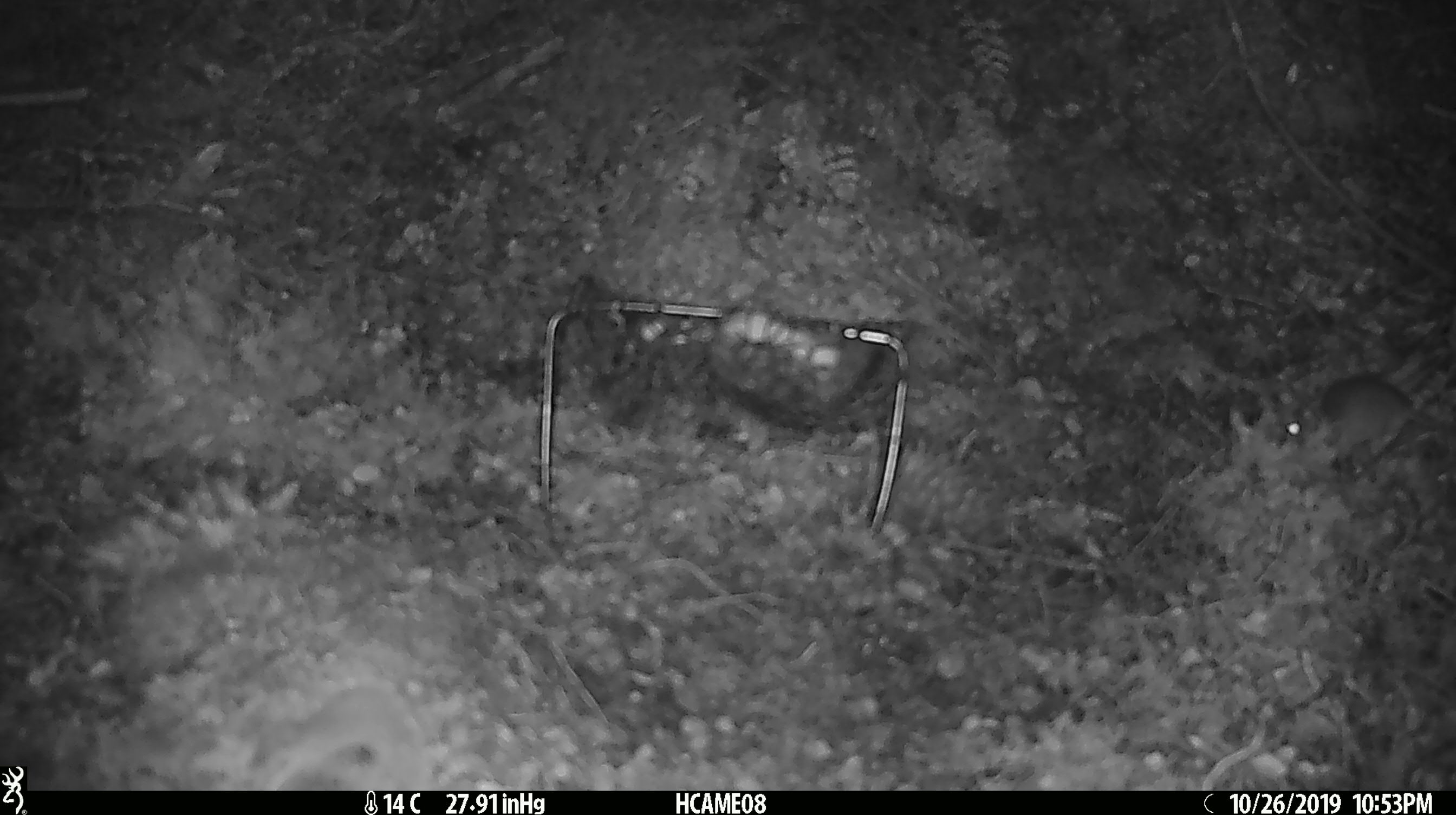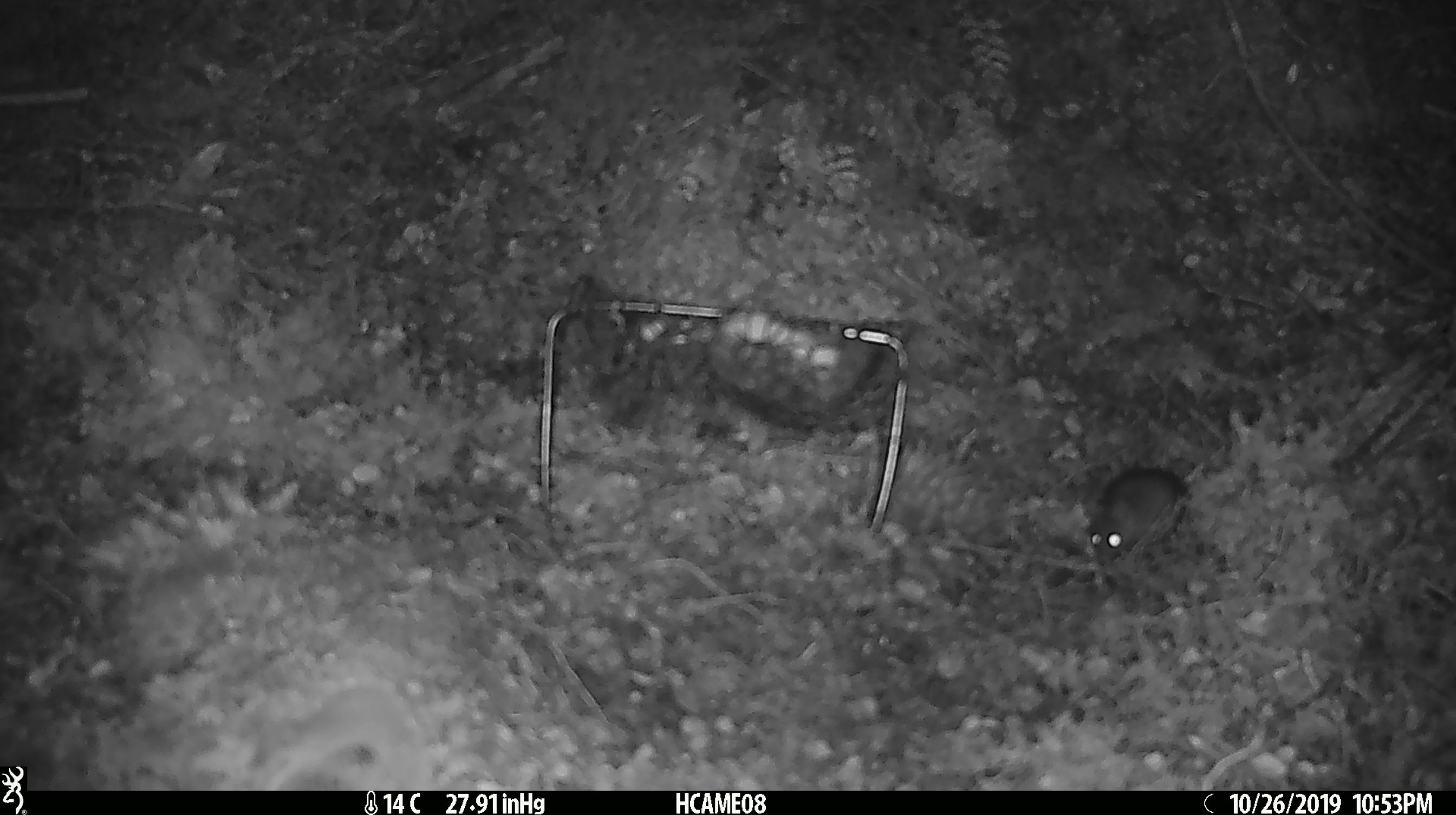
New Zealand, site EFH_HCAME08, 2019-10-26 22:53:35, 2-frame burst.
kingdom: Animalia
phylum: Chordata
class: Mammalia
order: Rodentia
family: Muridae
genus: Mus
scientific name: Mus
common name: mouse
Mouse (Mus).